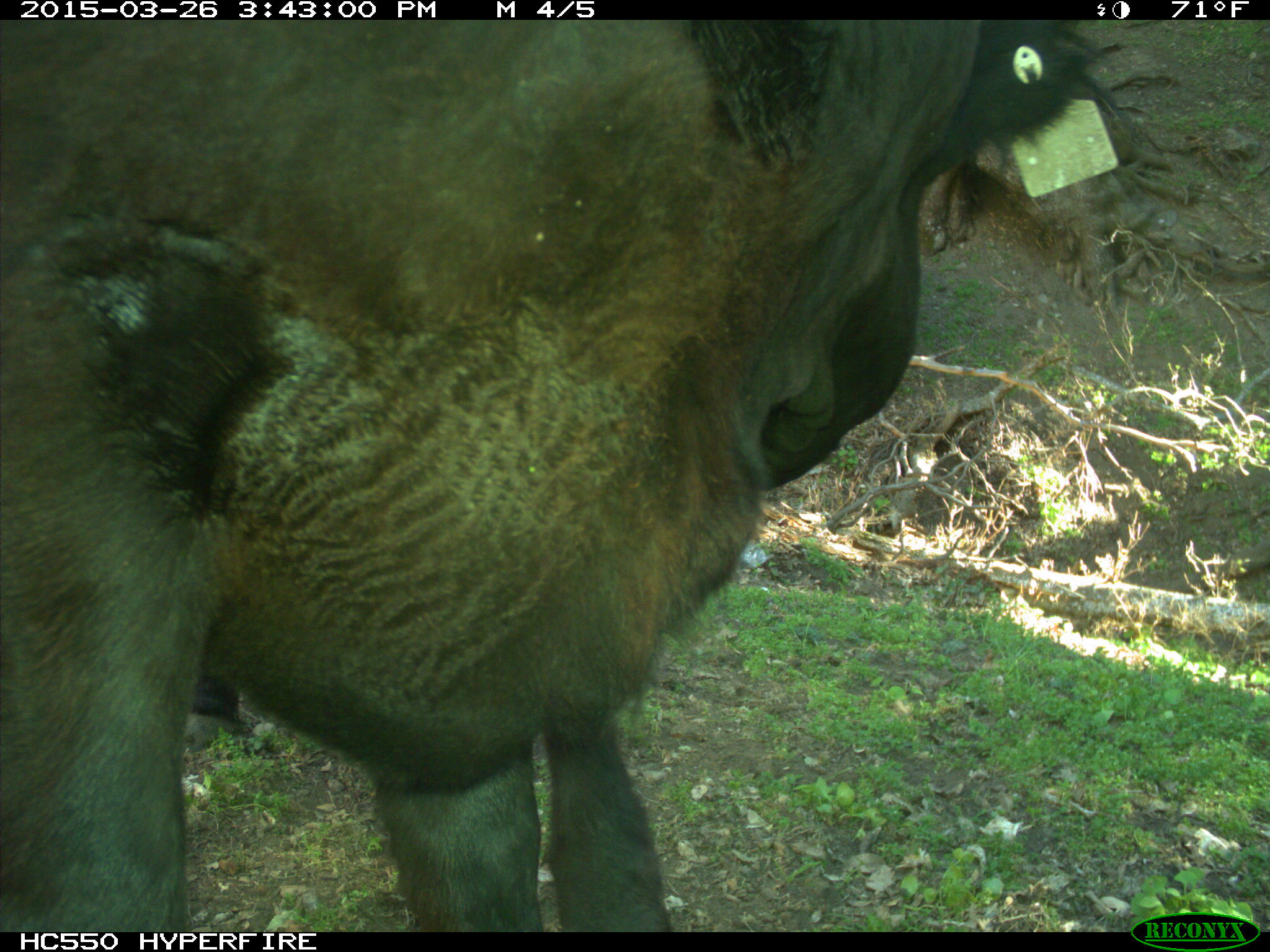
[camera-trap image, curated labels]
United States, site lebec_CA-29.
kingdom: Animalia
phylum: Chordata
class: Mammalia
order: Artiodactyla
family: Bovidae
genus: Bos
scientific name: Bos taurus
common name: domestic cow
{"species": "Bos taurus (domestic cow)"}